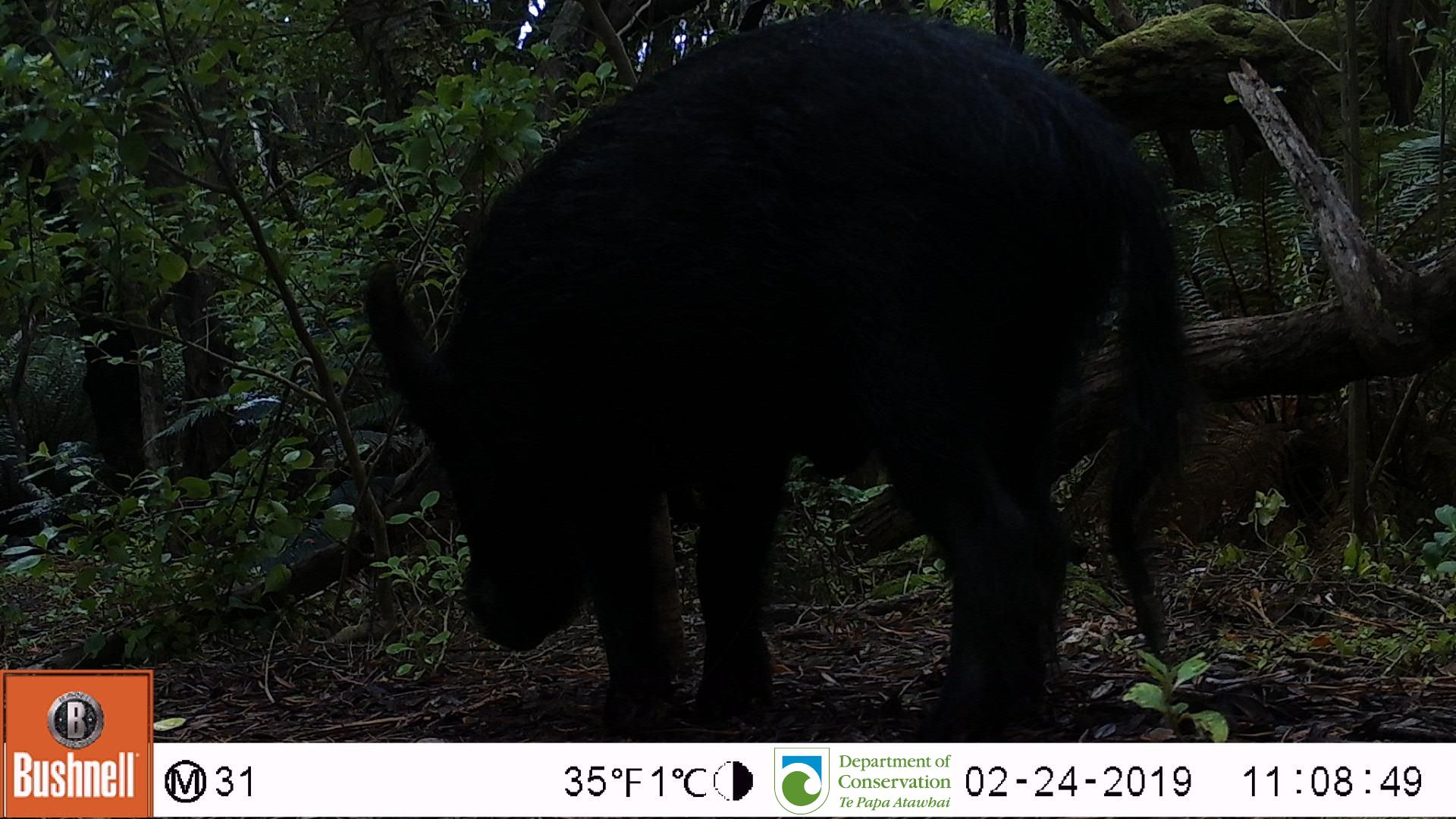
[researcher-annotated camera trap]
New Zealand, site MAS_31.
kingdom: Animalia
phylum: Chordata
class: Mammalia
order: Artiodactyla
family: Suidae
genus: Sus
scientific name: Sus scrofa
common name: pig